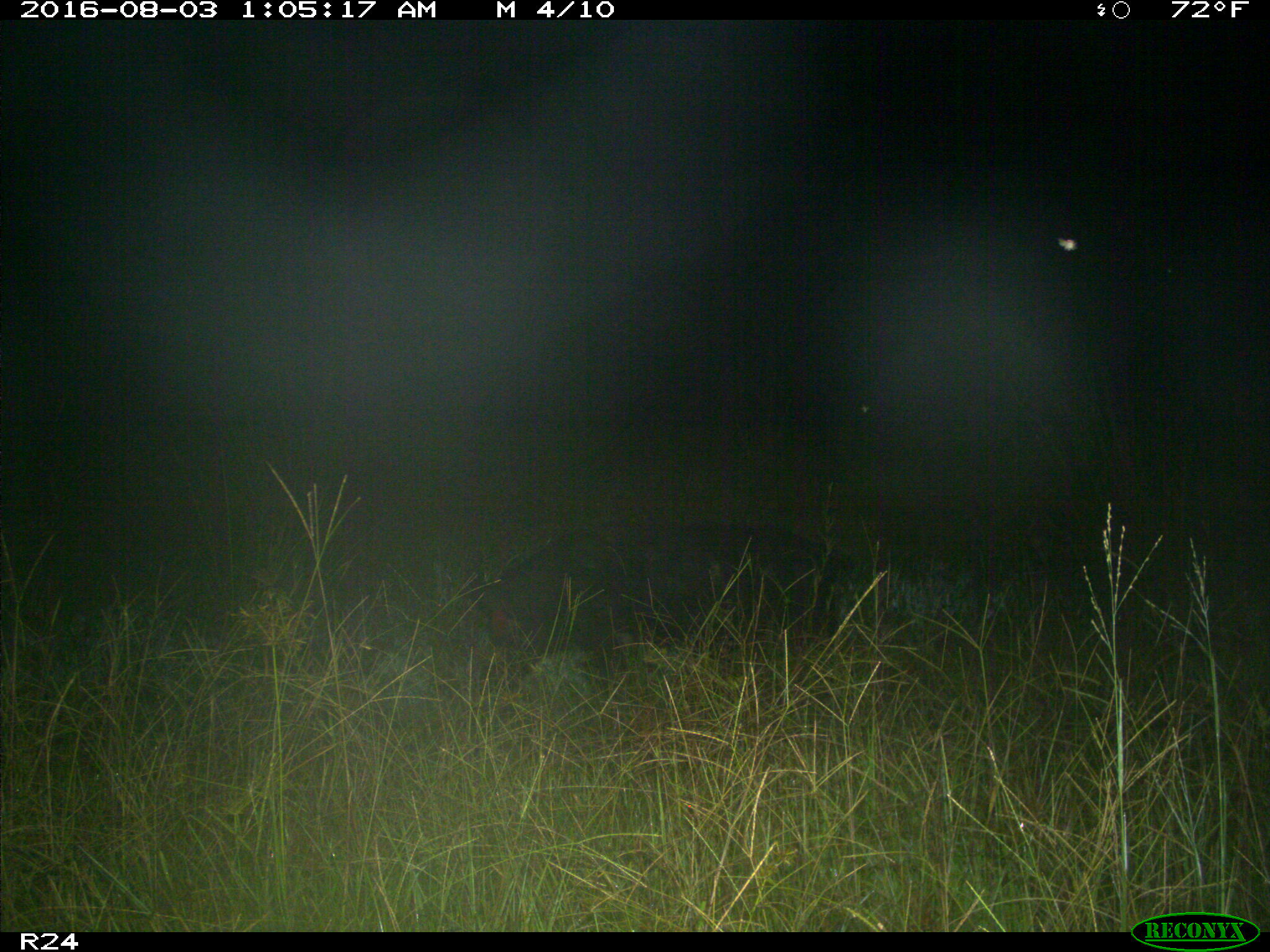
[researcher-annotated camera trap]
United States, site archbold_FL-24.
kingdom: Animalia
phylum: Chordata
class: Mammalia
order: Artiodactyla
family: Suidae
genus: Sus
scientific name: Sus scrofa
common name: wild boar